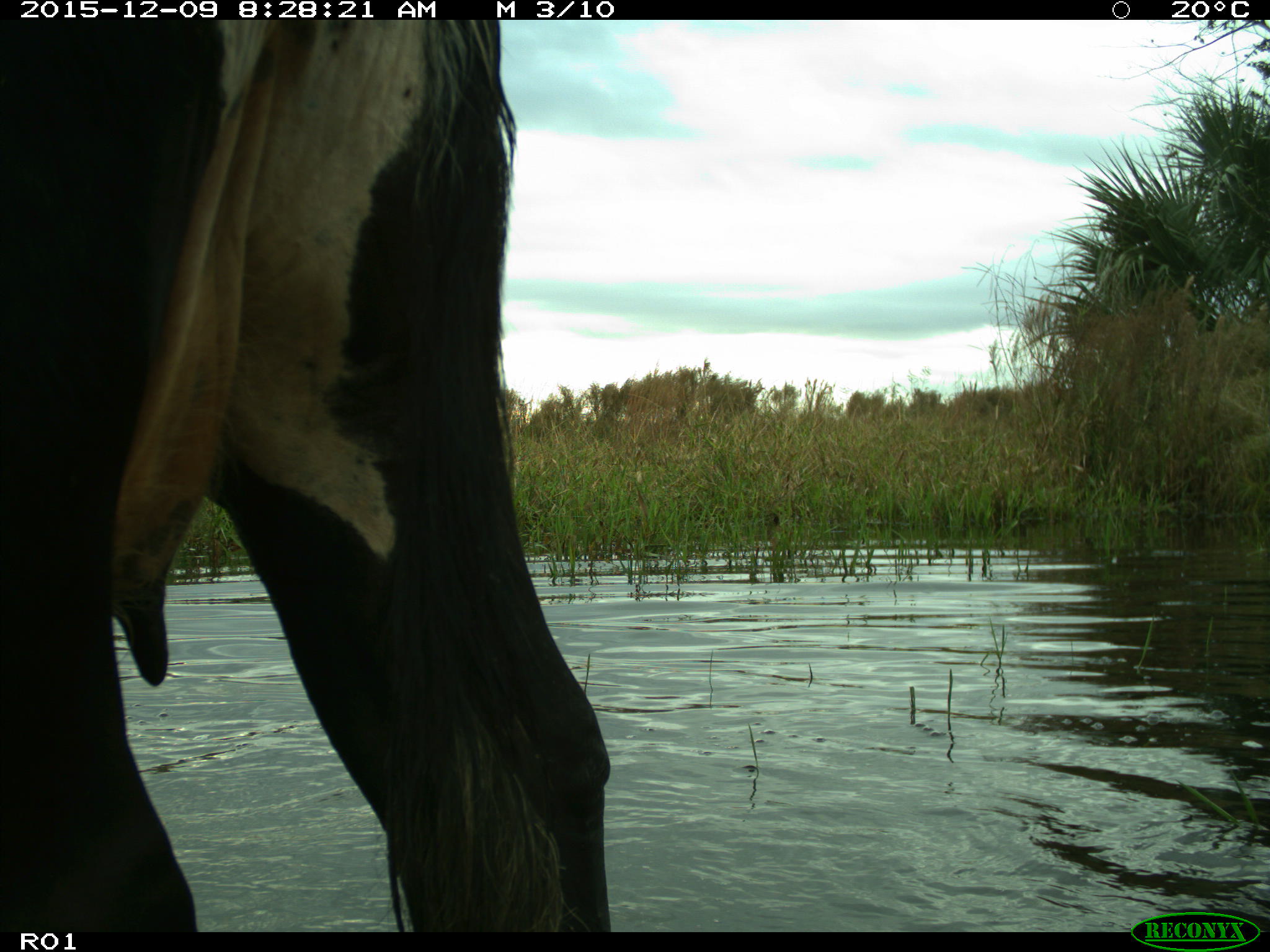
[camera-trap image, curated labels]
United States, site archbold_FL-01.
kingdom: Animalia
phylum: Chordata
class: Mammalia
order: Artiodactyla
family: Bovidae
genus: Bos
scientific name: Bos taurus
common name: domestic cow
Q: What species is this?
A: Bos taurus (domestic cow).